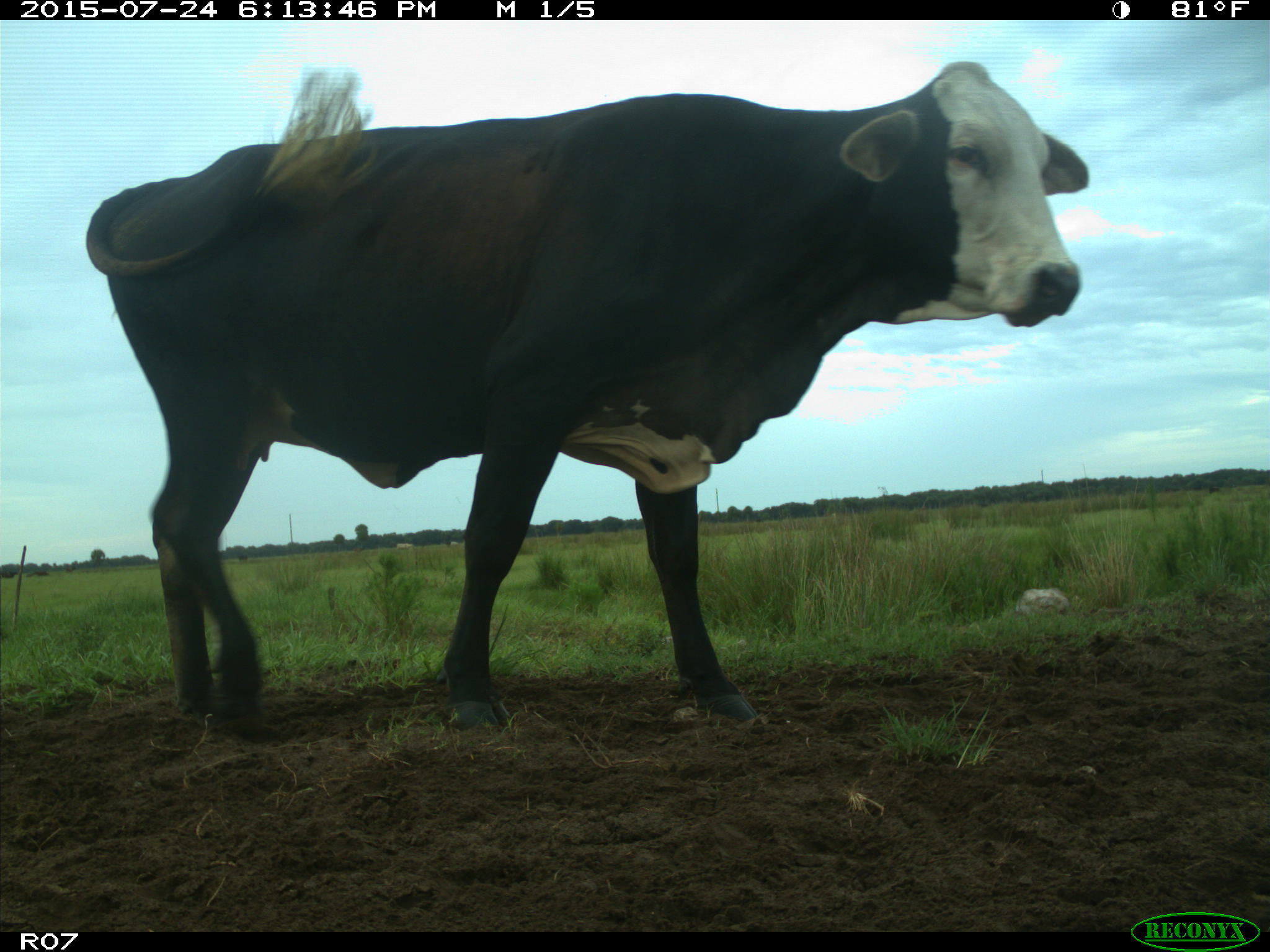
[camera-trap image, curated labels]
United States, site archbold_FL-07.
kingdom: Animalia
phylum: Chordata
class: Mammalia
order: Artiodactyla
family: Bovidae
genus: Bos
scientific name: Bos taurus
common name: domestic cow